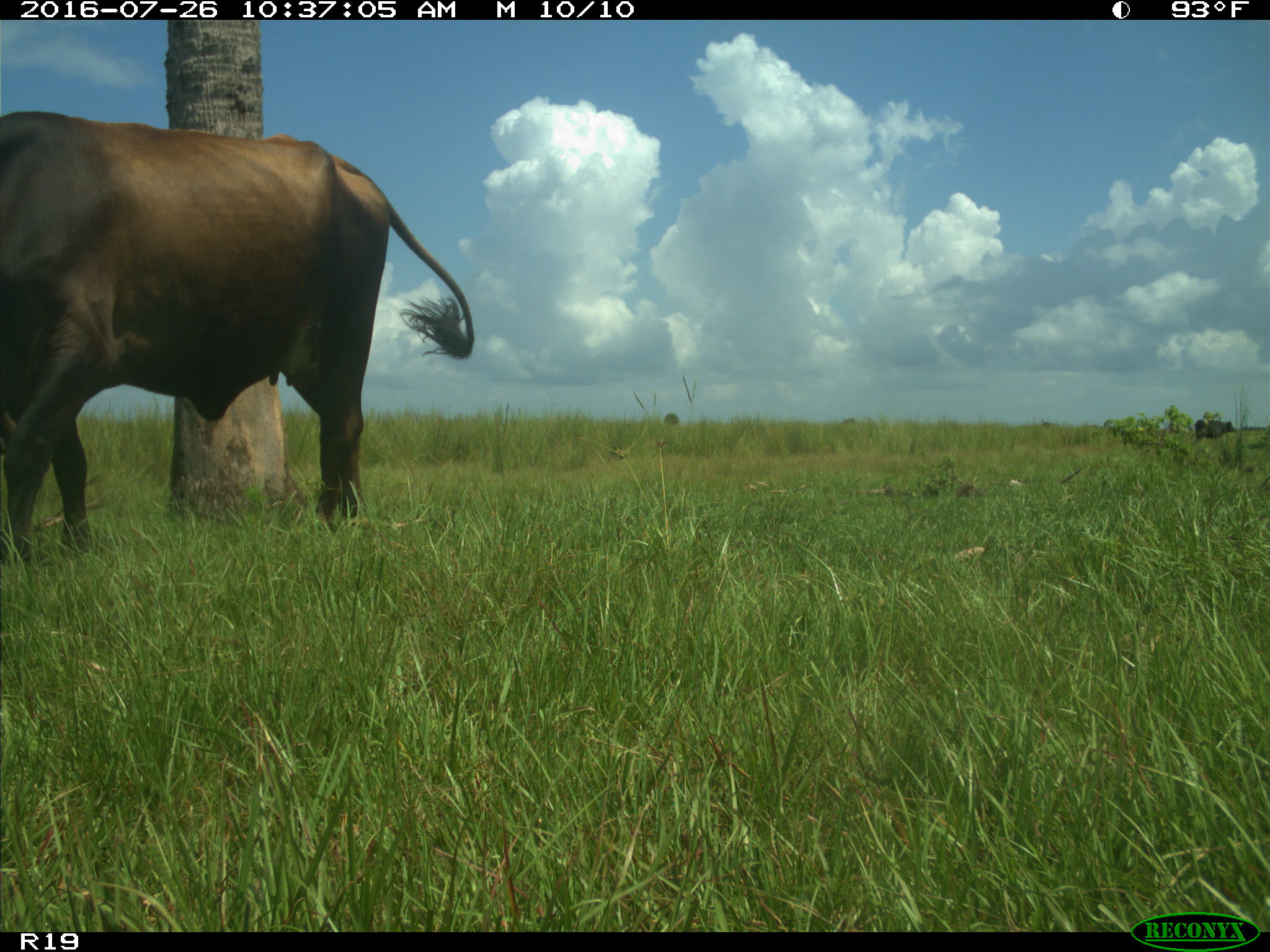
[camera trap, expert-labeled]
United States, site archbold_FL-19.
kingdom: Animalia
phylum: Chordata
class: Mammalia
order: Artiodactyla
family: Bovidae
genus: Bos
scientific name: Bos taurus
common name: domestic cow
Bos taurus (domestic cow).